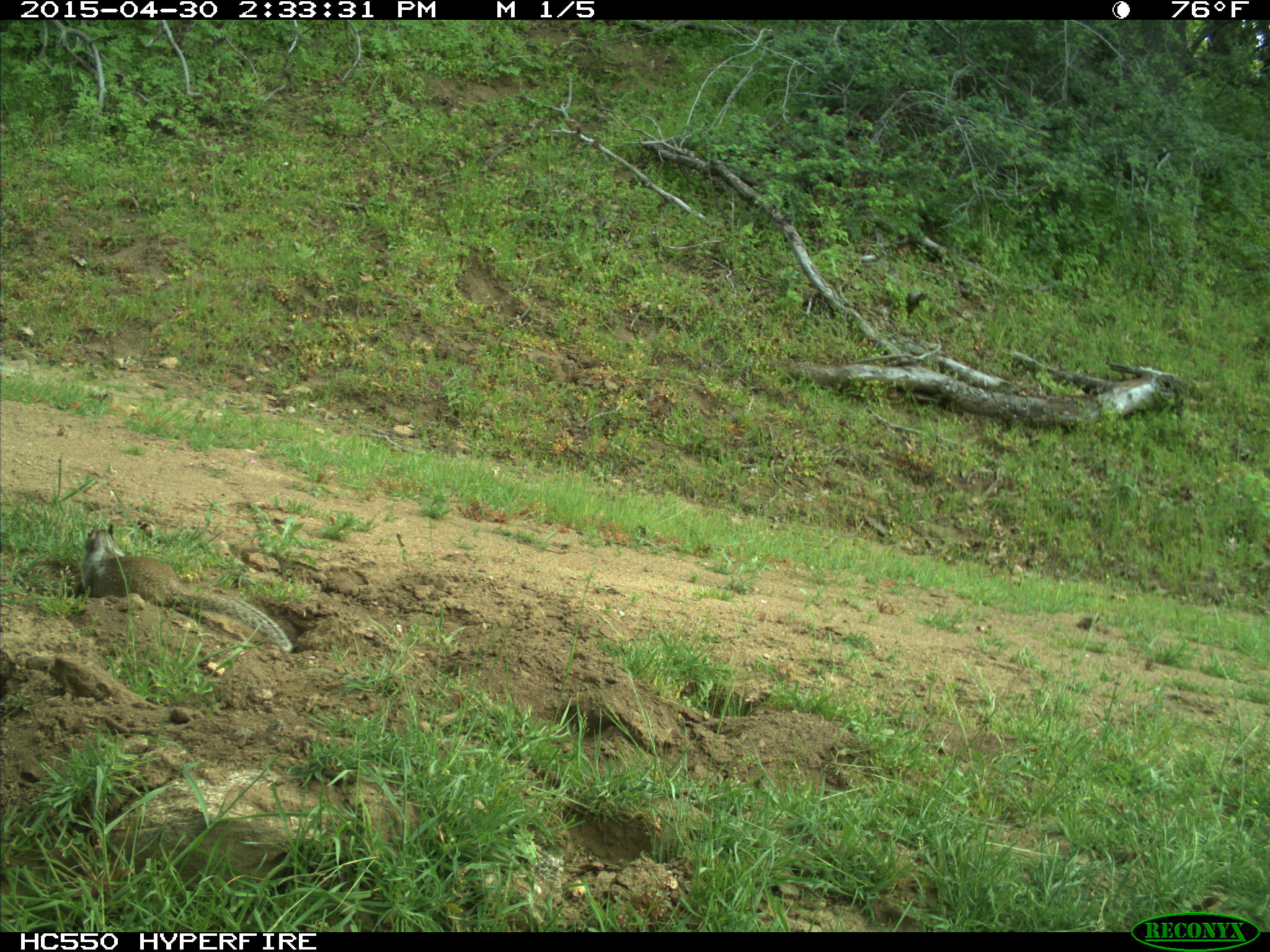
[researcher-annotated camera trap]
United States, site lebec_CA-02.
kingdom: Animalia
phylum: Chordata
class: Mammalia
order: Rodentia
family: Sciuridae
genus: Otospermophilus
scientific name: Otospermophilus beecheyi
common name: california ground squirrel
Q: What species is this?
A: Otospermophilus beecheyi (california ground squirrel).